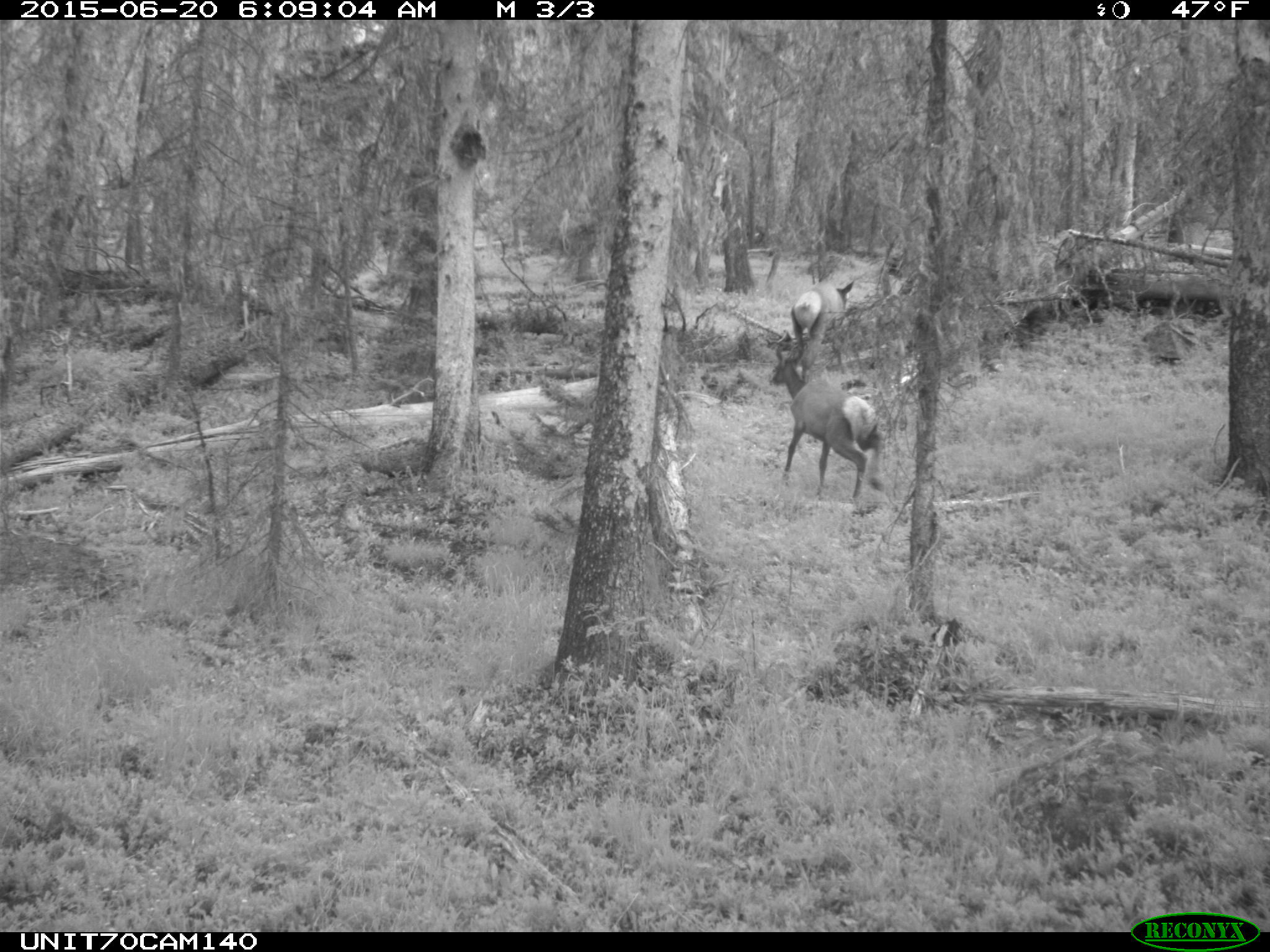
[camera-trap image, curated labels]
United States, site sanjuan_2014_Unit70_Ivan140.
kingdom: Animalia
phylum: Chordata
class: Mammalia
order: Artiodactyla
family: Cervidae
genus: Cervus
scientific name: Cervus elaphus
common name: red deer